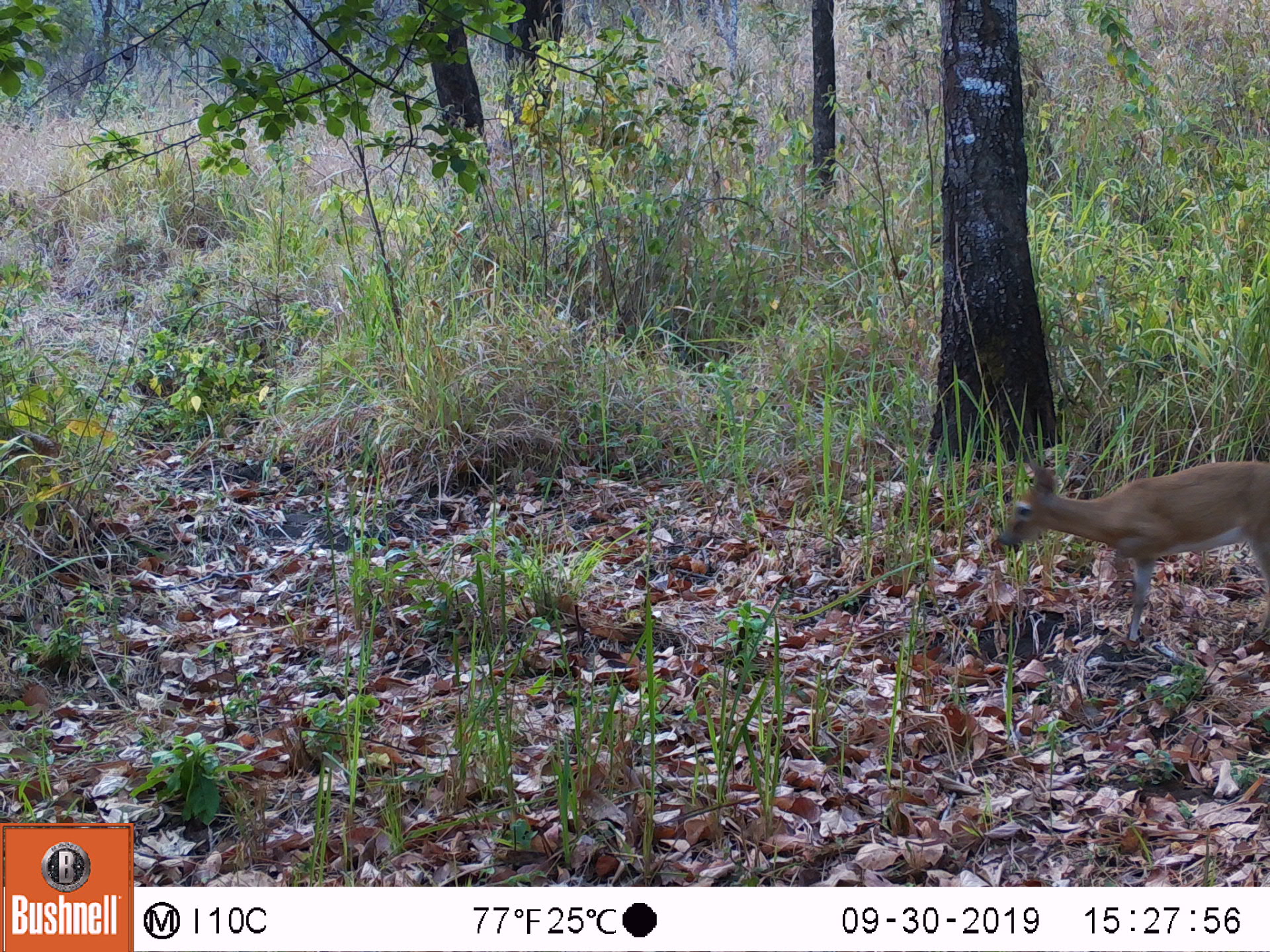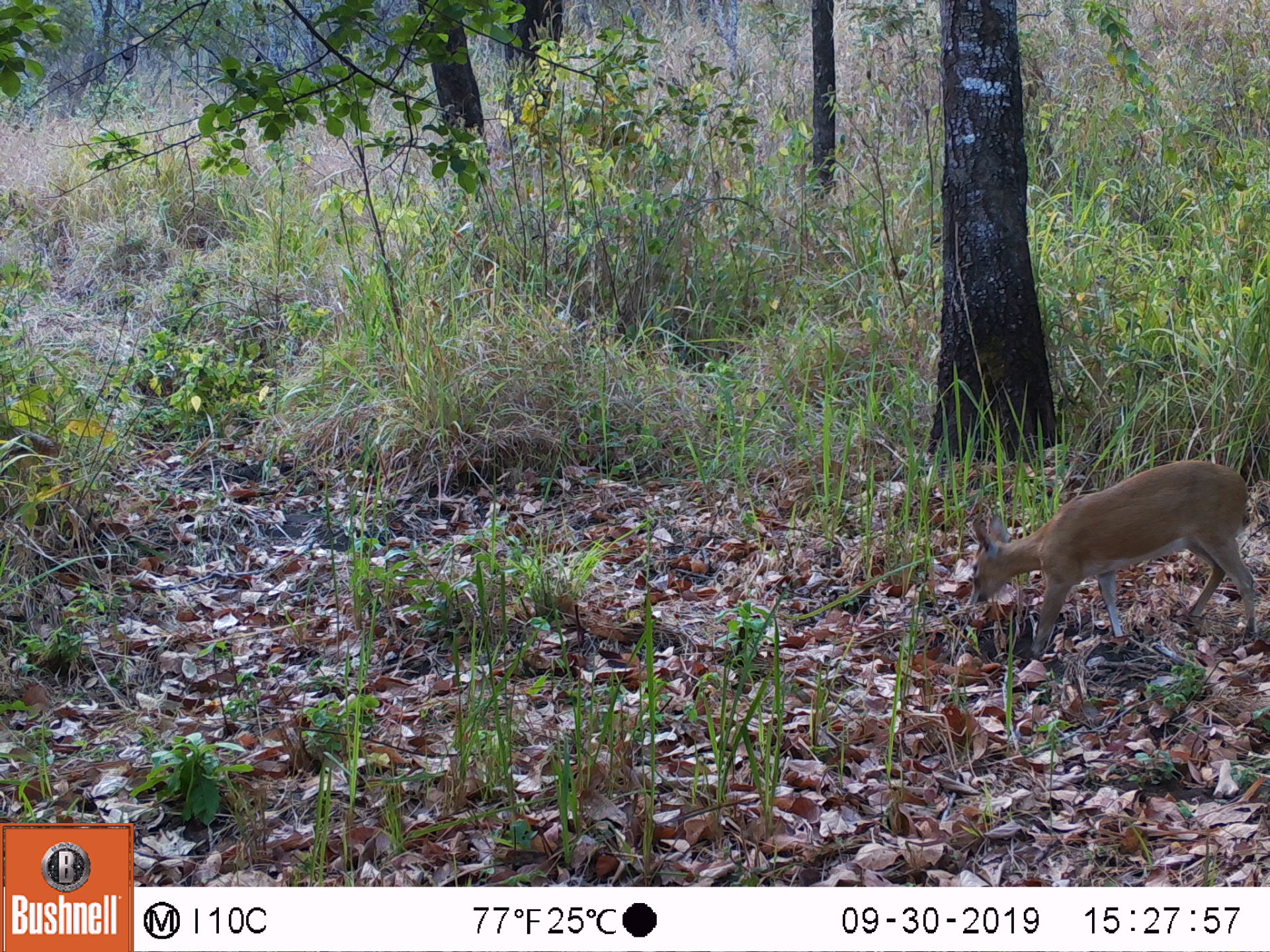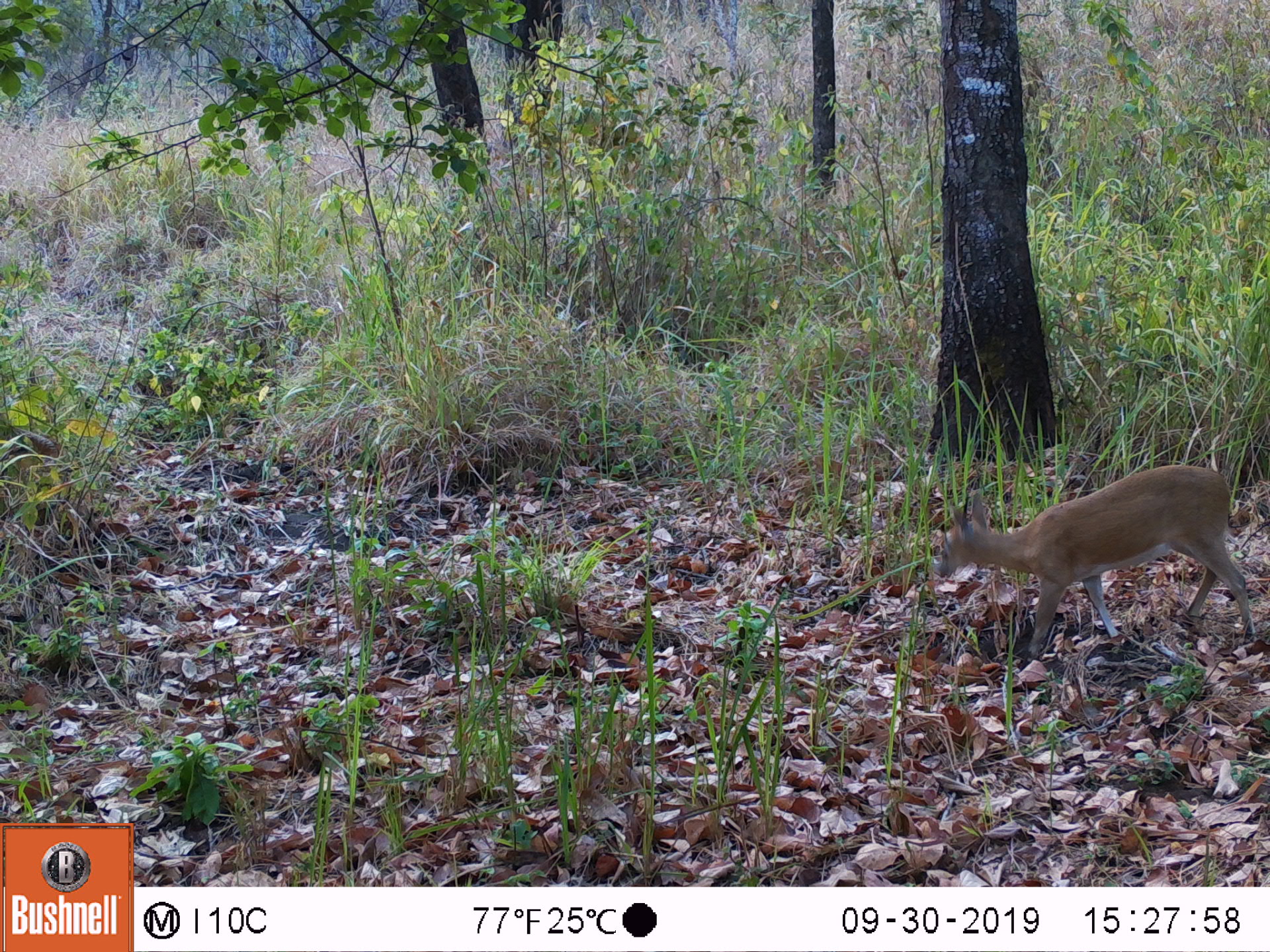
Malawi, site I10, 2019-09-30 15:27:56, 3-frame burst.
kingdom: Animalia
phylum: Chordata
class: Mammalia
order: Artiodactyla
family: Bovidae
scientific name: Antilopinae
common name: small antelope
Small antelope (Antilopinae), count 1.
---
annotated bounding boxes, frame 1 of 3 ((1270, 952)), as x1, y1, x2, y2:
small antelope: 988, 450, 1266, 660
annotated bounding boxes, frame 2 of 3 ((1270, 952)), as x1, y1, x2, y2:
small antelope: 964, 454, 1268, 667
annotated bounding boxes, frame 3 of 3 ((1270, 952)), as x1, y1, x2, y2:
small antelope: 925, 460, 1266, 668